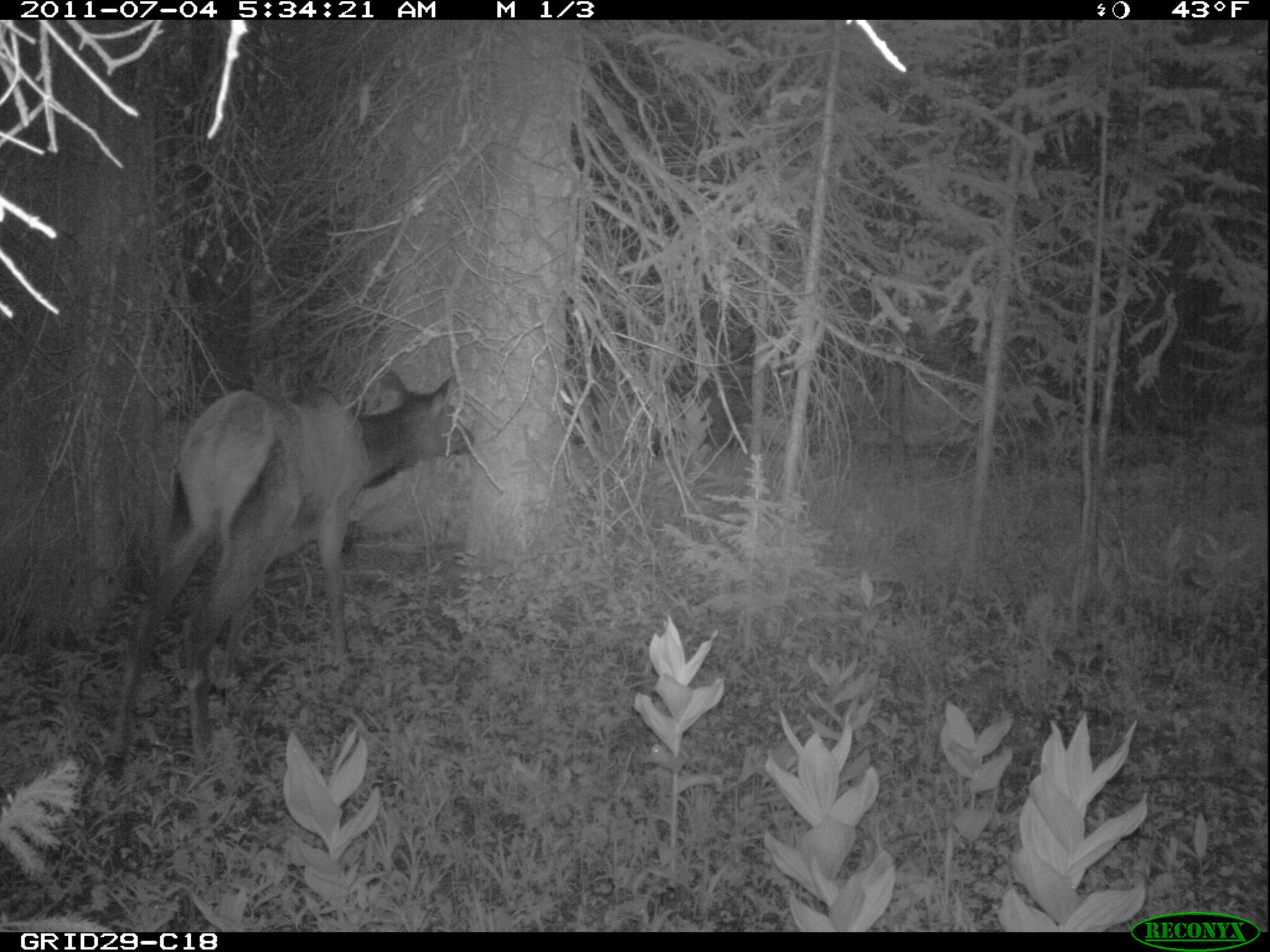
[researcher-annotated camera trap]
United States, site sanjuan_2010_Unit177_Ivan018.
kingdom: Animalia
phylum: Chordata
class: Mammalia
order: Artiodactyla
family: Cervidae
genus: Cervus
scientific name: Cervus elaphus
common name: red deer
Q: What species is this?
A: Cervus elaphus (red deer).